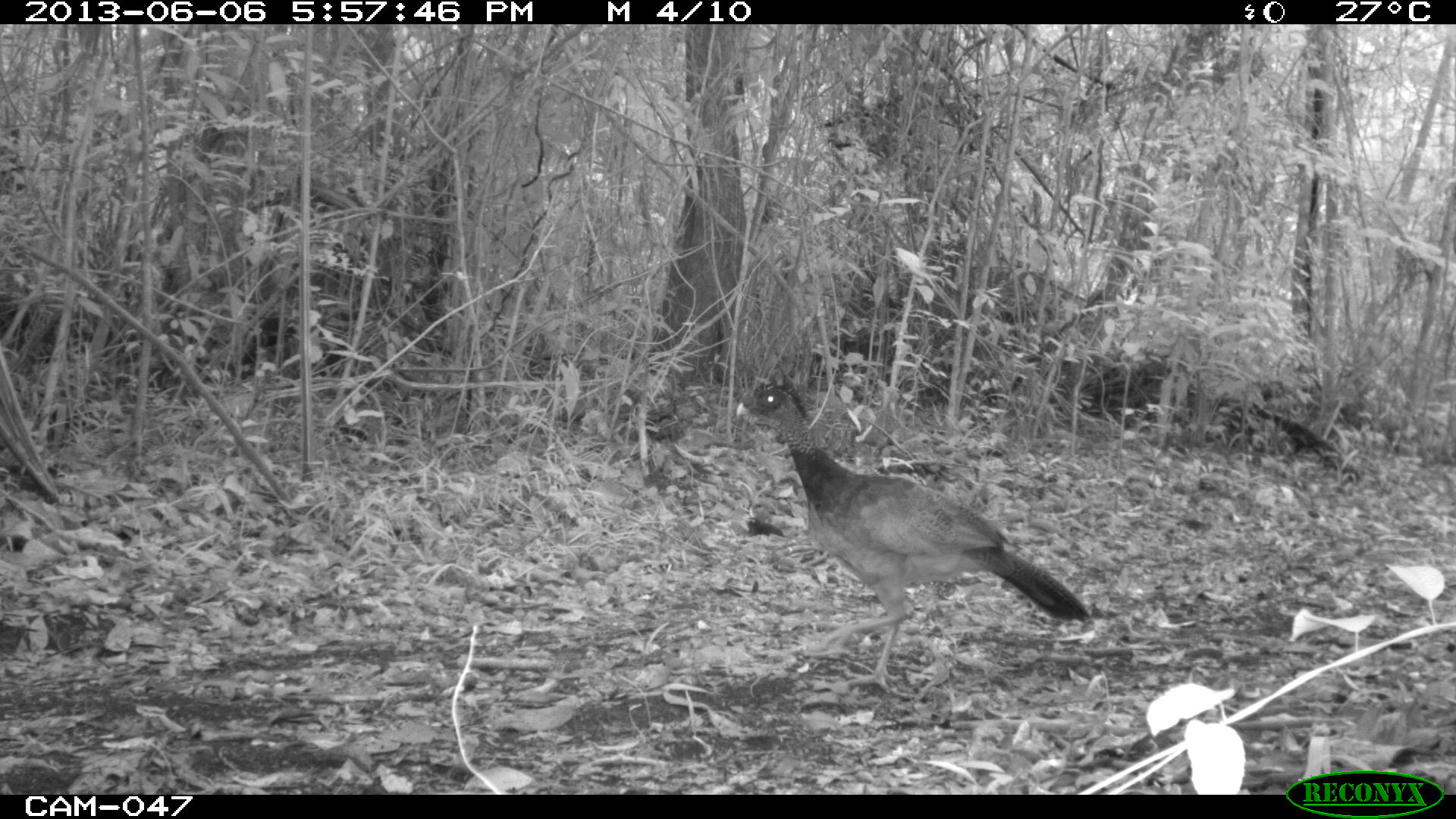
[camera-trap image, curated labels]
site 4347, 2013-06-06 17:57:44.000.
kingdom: Animalia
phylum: Chordata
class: Aves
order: Galliformes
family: Cracidae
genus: Crax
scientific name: Crax rubra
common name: great curassow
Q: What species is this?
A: Crax rubra (great curassow).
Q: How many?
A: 1.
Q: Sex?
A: Female.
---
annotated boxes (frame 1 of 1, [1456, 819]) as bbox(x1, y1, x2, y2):
crax rubra: bbox(736, 379, 1092, 693)